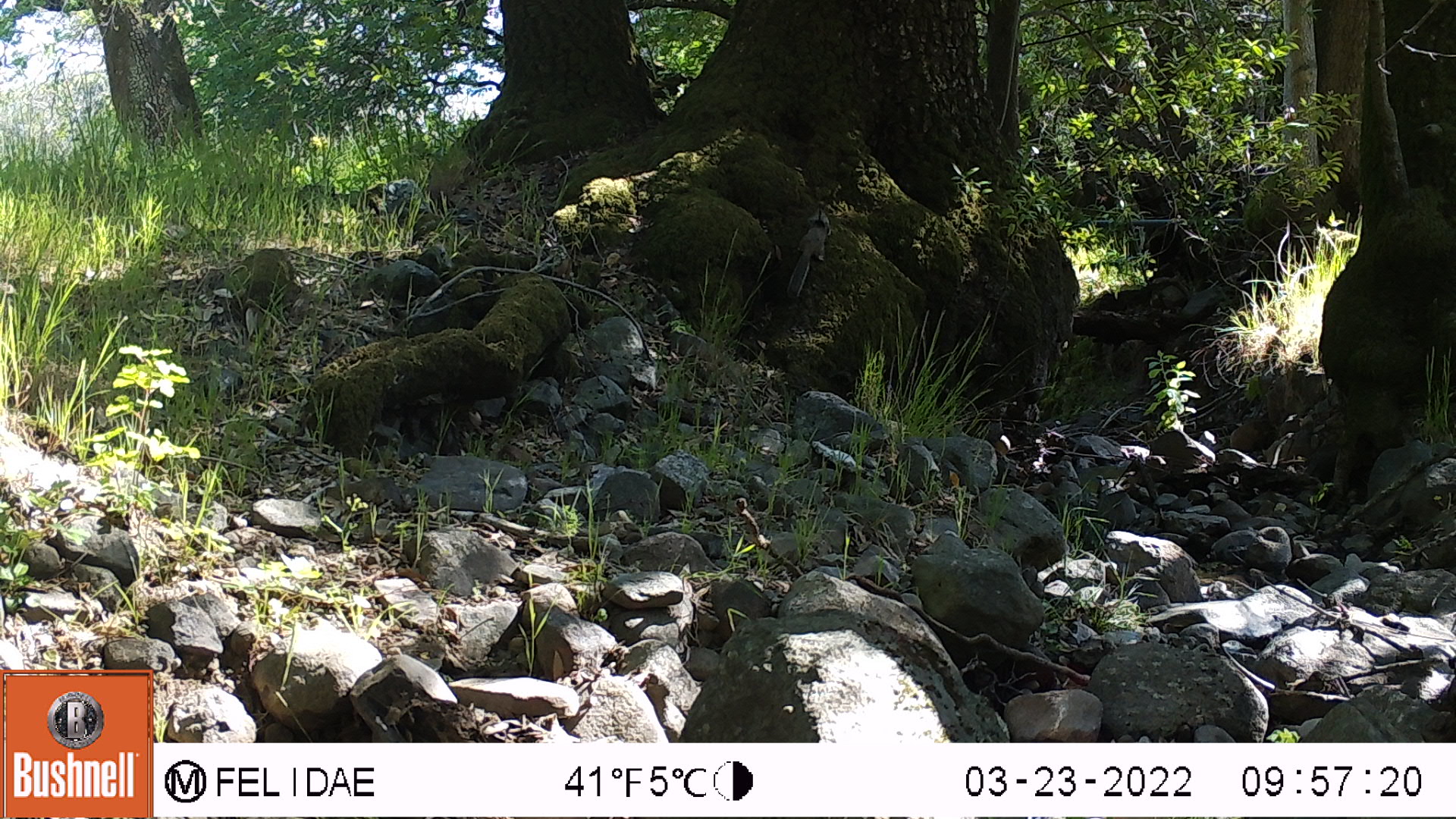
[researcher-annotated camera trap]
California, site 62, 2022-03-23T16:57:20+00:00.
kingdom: Animalia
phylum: Chordata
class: Mammalia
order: Rodentia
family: Sciuridae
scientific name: Sciuridae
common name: squirrel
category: unknown squirrel